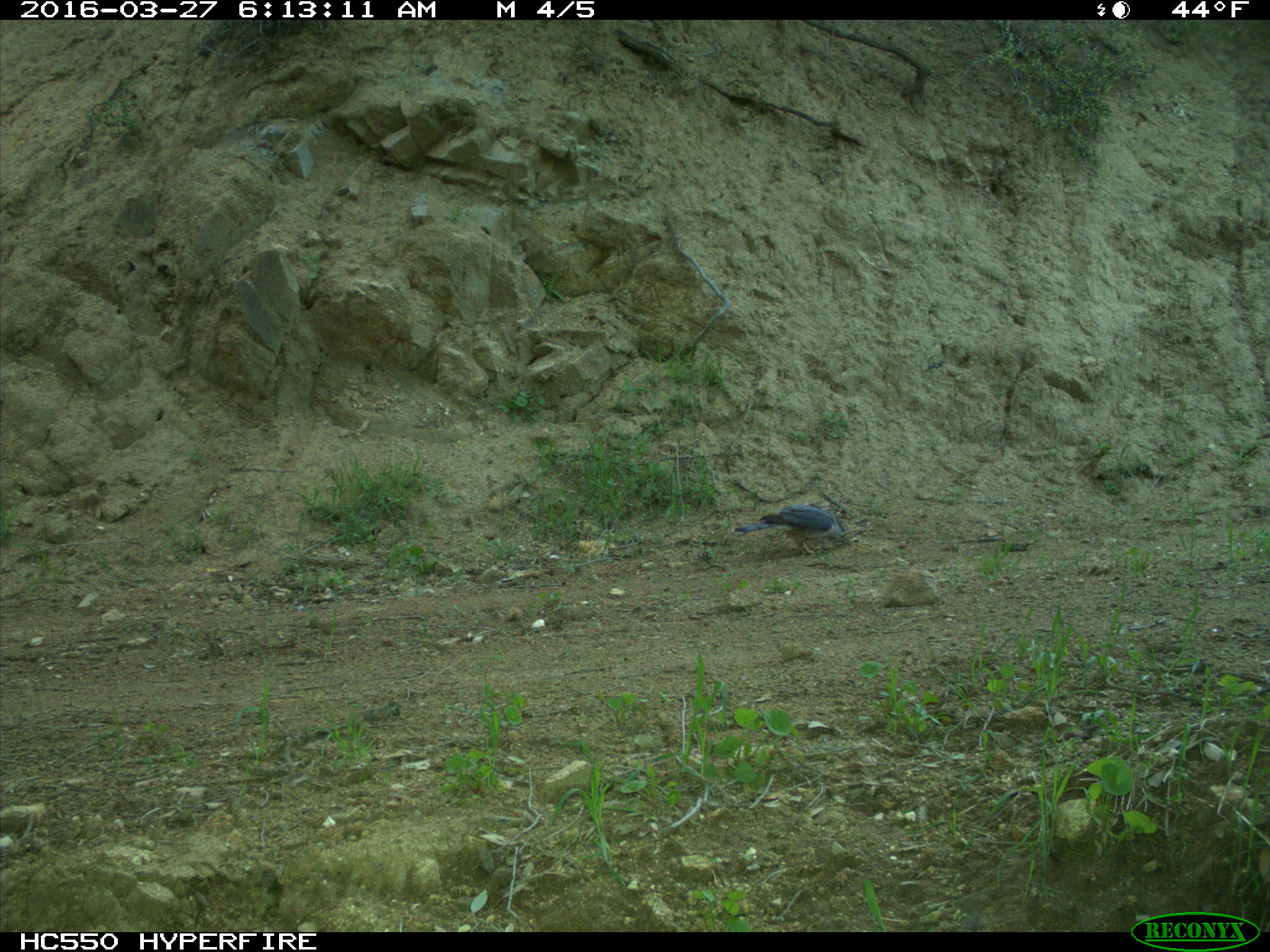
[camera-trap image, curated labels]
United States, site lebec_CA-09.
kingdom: Animalia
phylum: Chordata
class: Aves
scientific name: Aves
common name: birds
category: unidentified bird